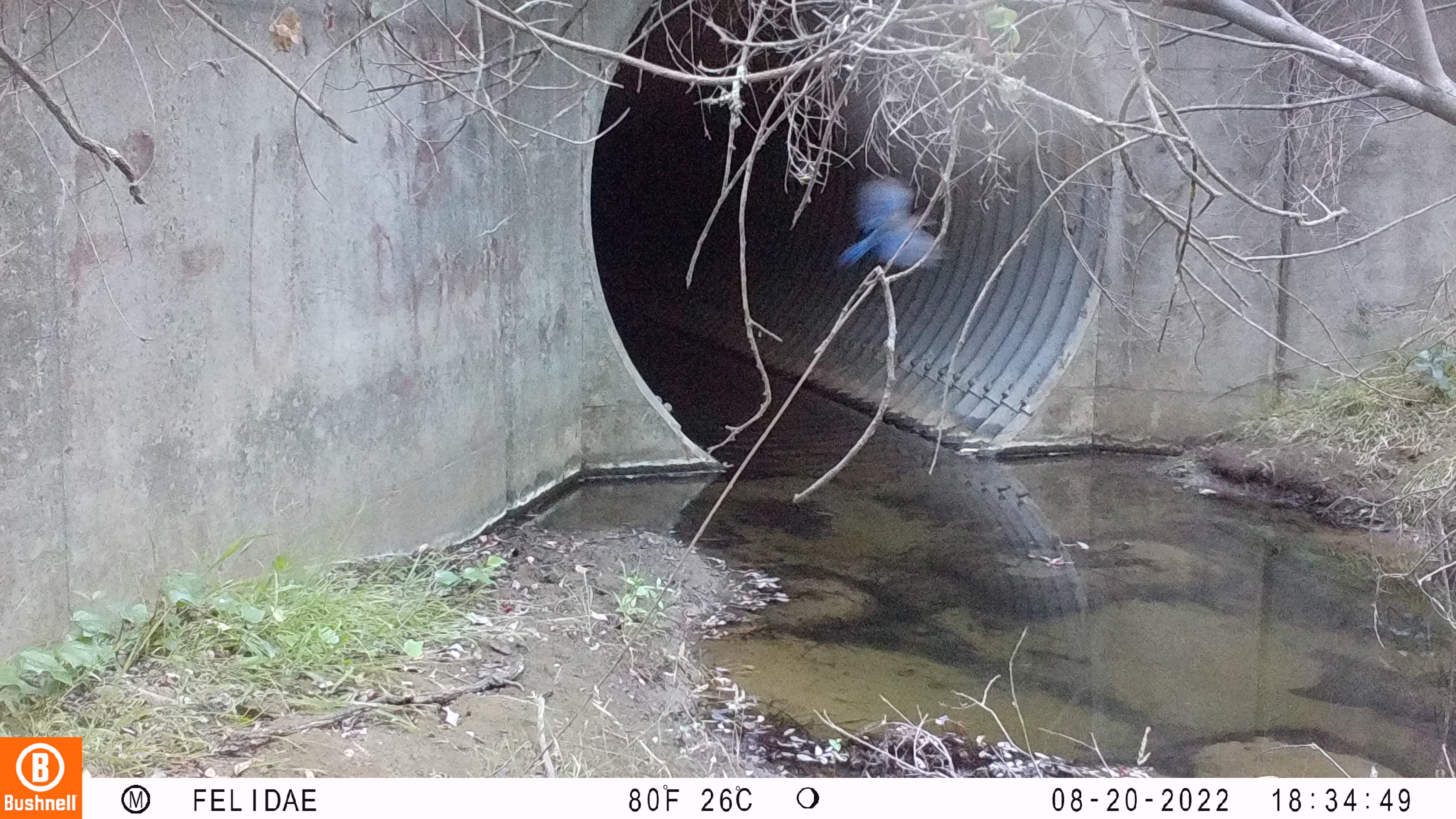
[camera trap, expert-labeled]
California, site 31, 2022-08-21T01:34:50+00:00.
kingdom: Animalia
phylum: Chordata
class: Aves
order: Passeriformes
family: Corvidae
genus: Cyanocitta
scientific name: Cyanocitta stelleri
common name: steller's jay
Steller's jay (Cyanocitta stelleri).